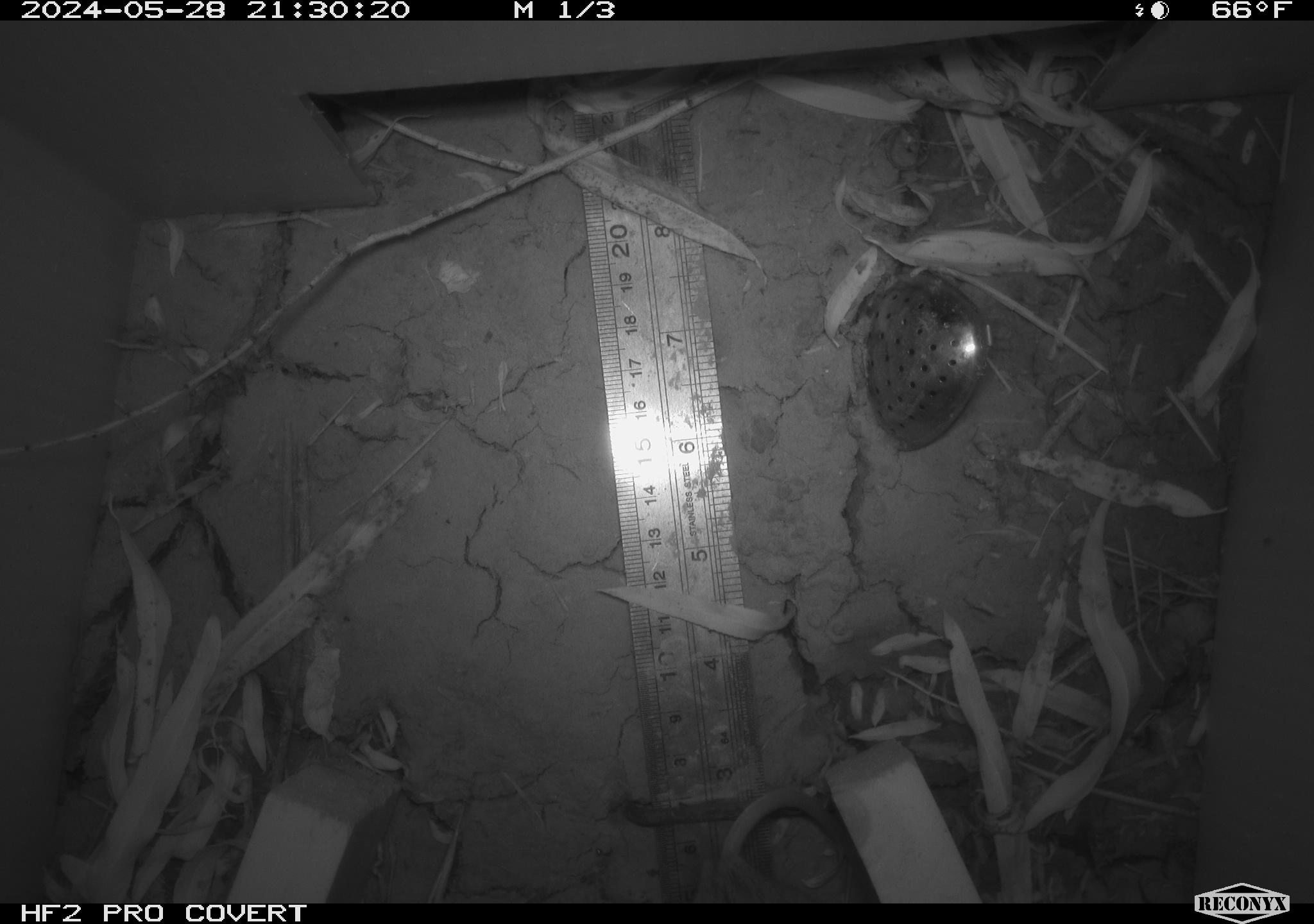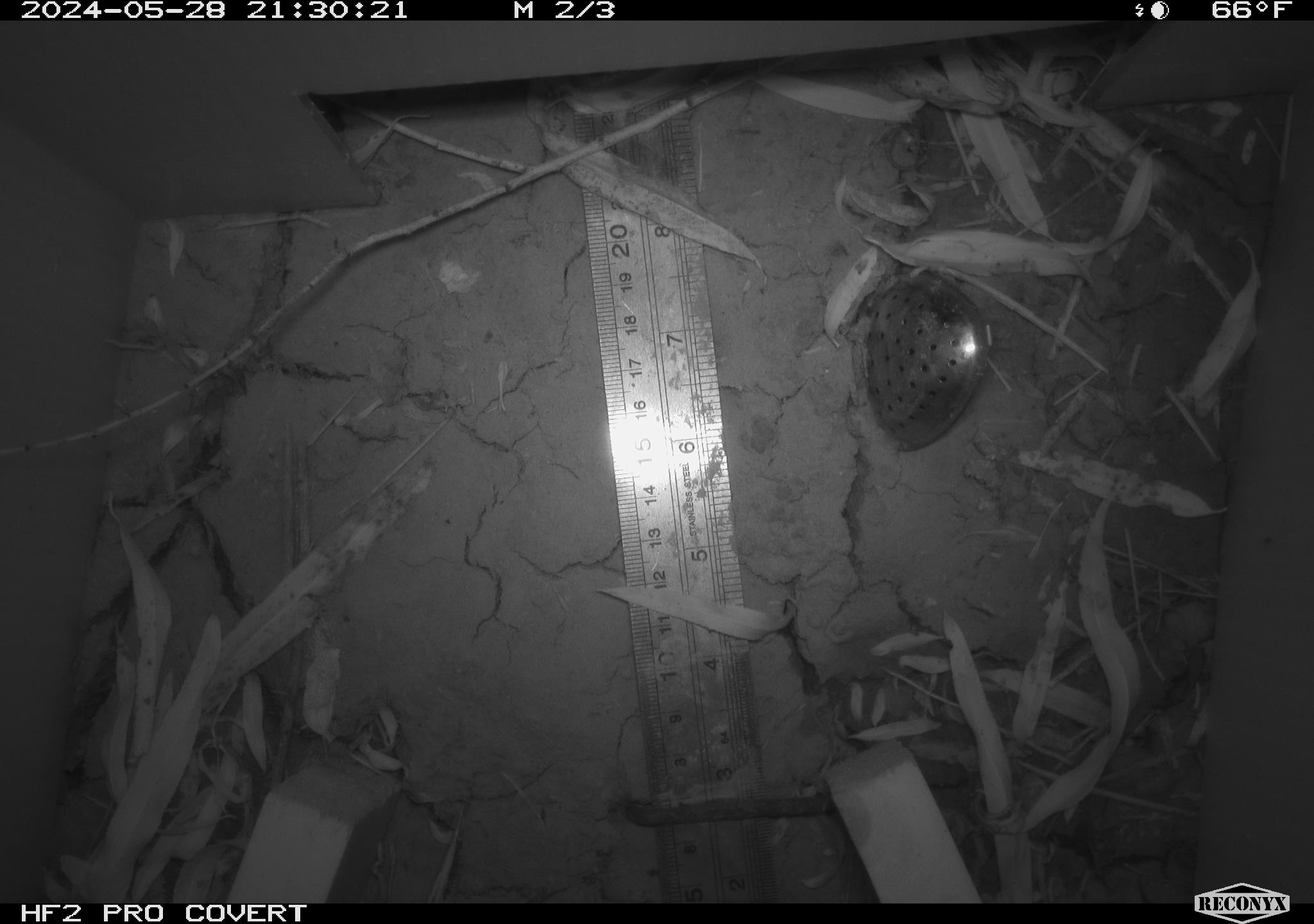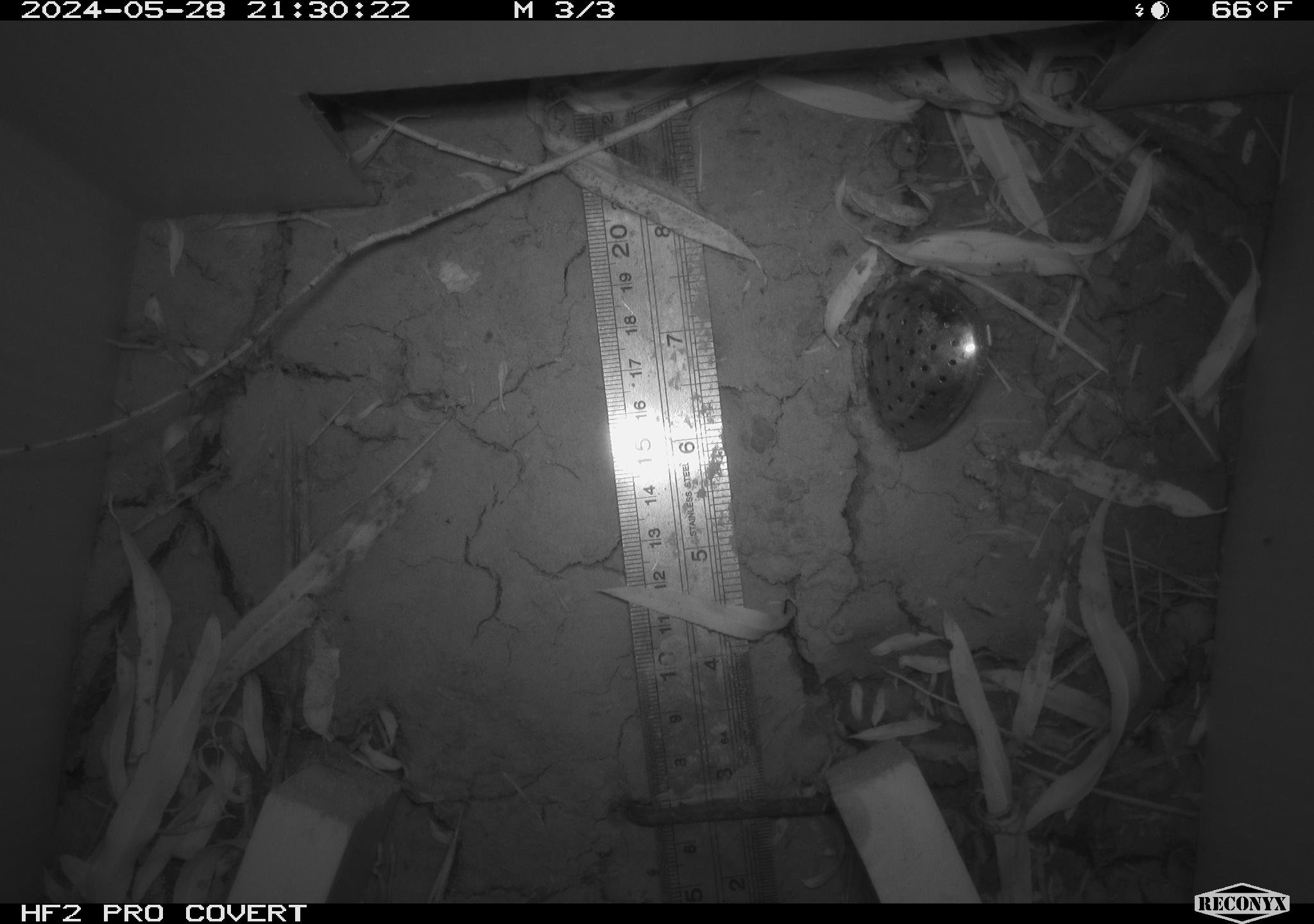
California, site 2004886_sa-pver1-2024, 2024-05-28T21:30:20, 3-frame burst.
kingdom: Animalia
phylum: Chordata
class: Mammalia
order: Rodentia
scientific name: Rodentia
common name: rodent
Rodent (Rodentia).